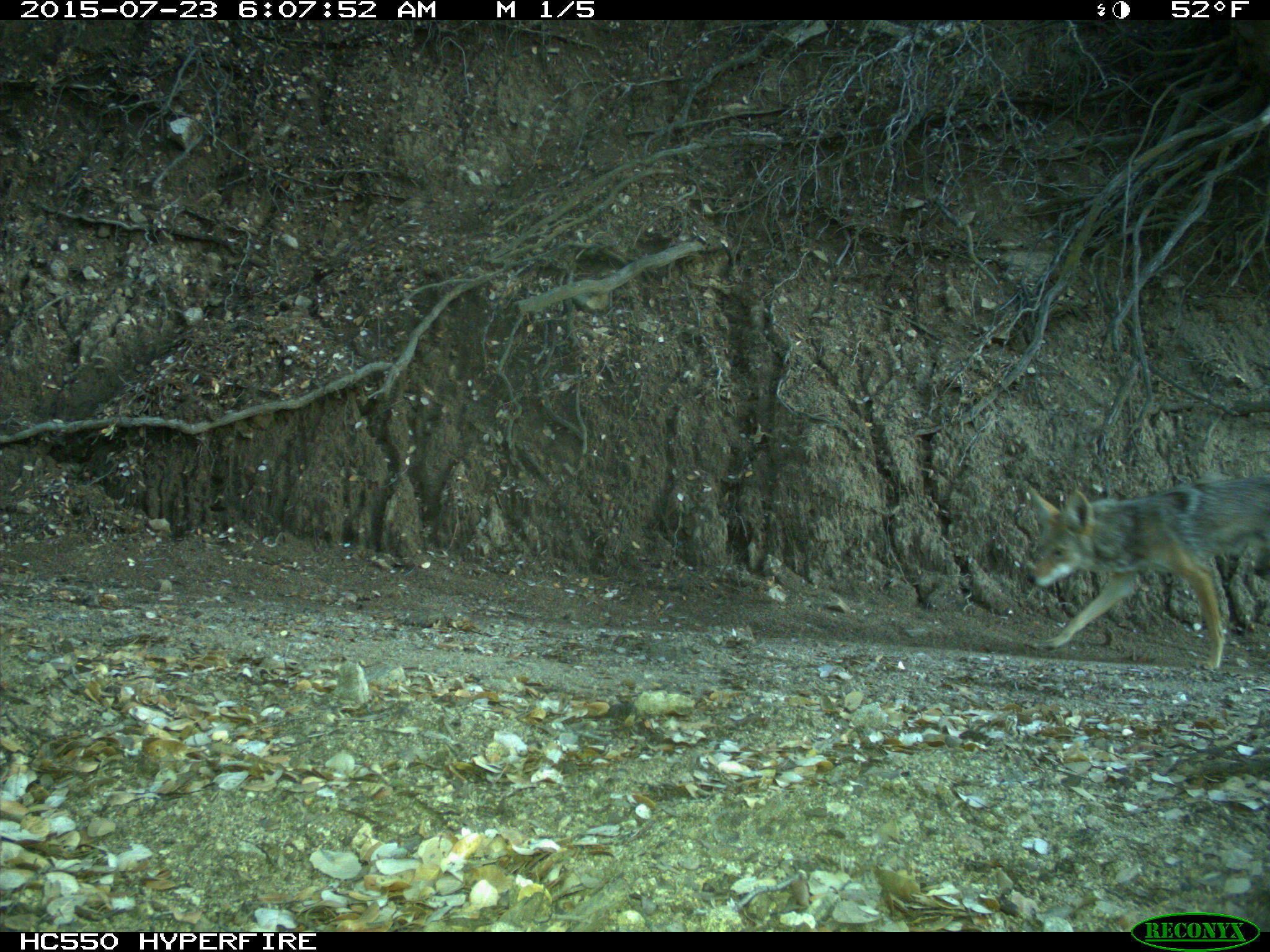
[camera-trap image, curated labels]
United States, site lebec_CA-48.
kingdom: Animalia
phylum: Chordata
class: Mammalia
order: Carnivora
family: Canidae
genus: Canis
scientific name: Canis latrans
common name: coyote